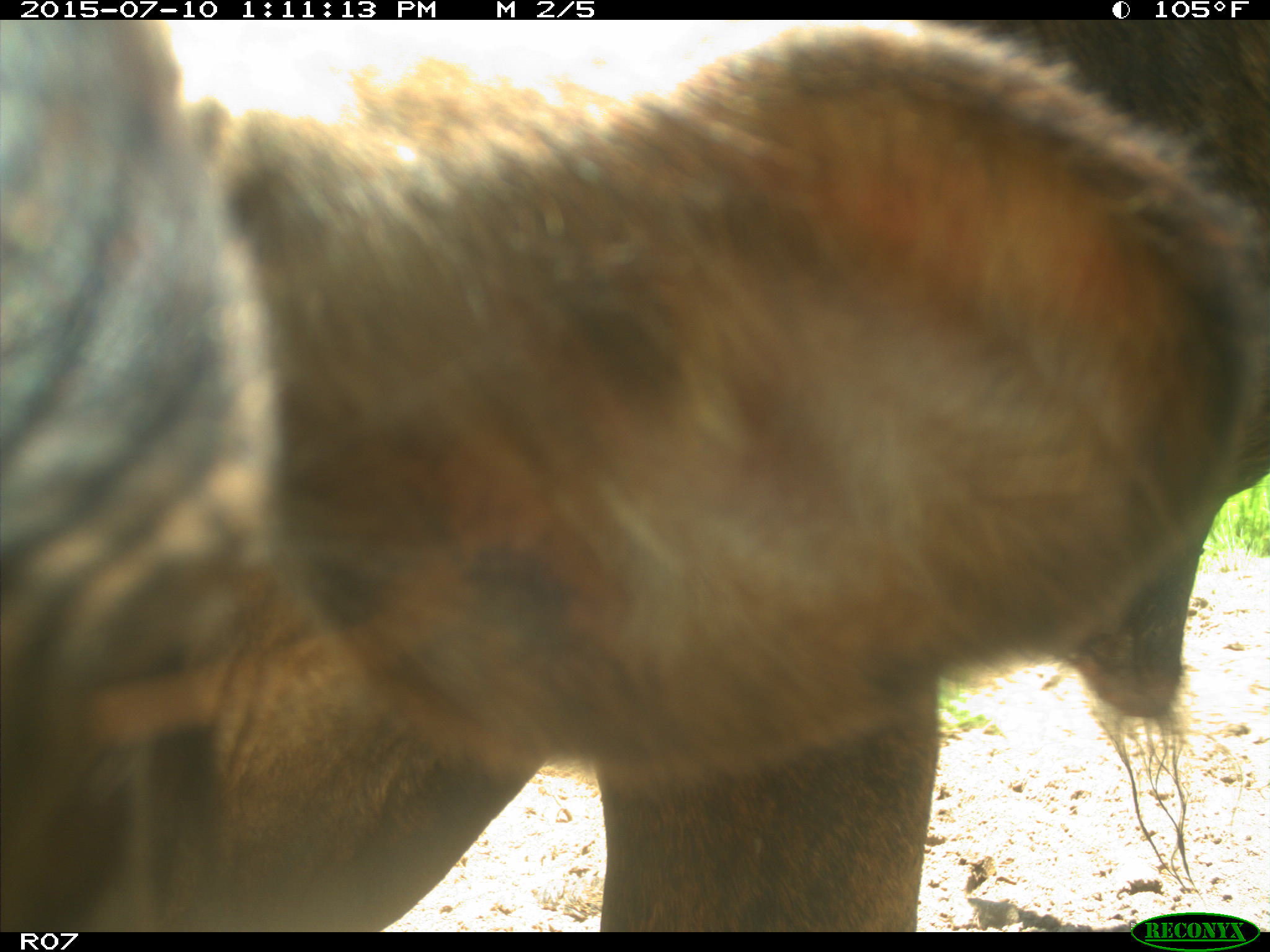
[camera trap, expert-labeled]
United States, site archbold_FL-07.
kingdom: Animalia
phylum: Chordata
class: Mammalia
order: Artiodactyla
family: Bovidae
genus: Bos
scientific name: Bos taurus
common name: domestic cow